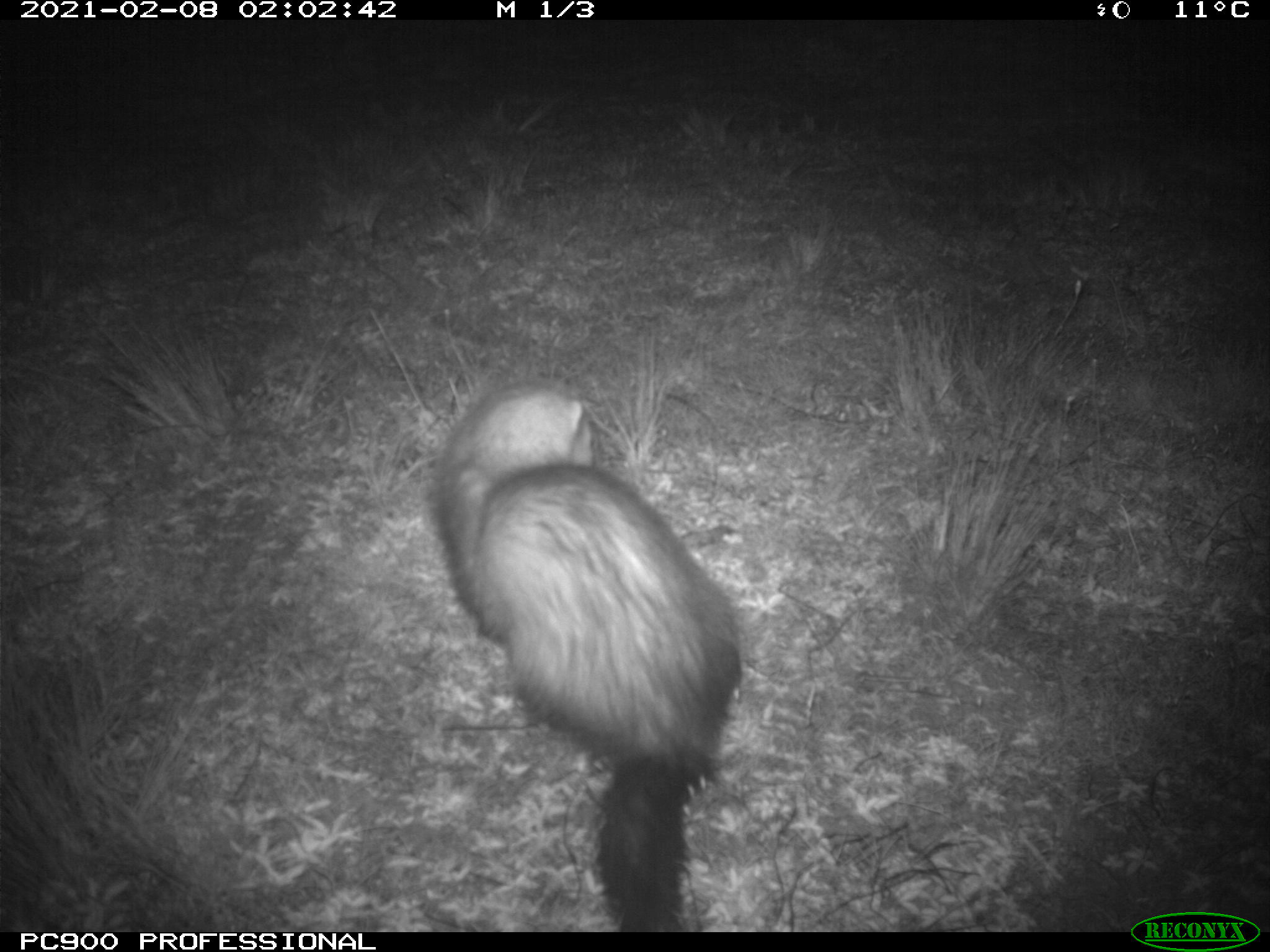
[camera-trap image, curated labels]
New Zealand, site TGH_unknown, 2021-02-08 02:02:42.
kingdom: Animalia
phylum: Chordata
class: Mammalia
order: Carnivora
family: Mustelidae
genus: Mustela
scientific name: Mustela furo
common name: ferret